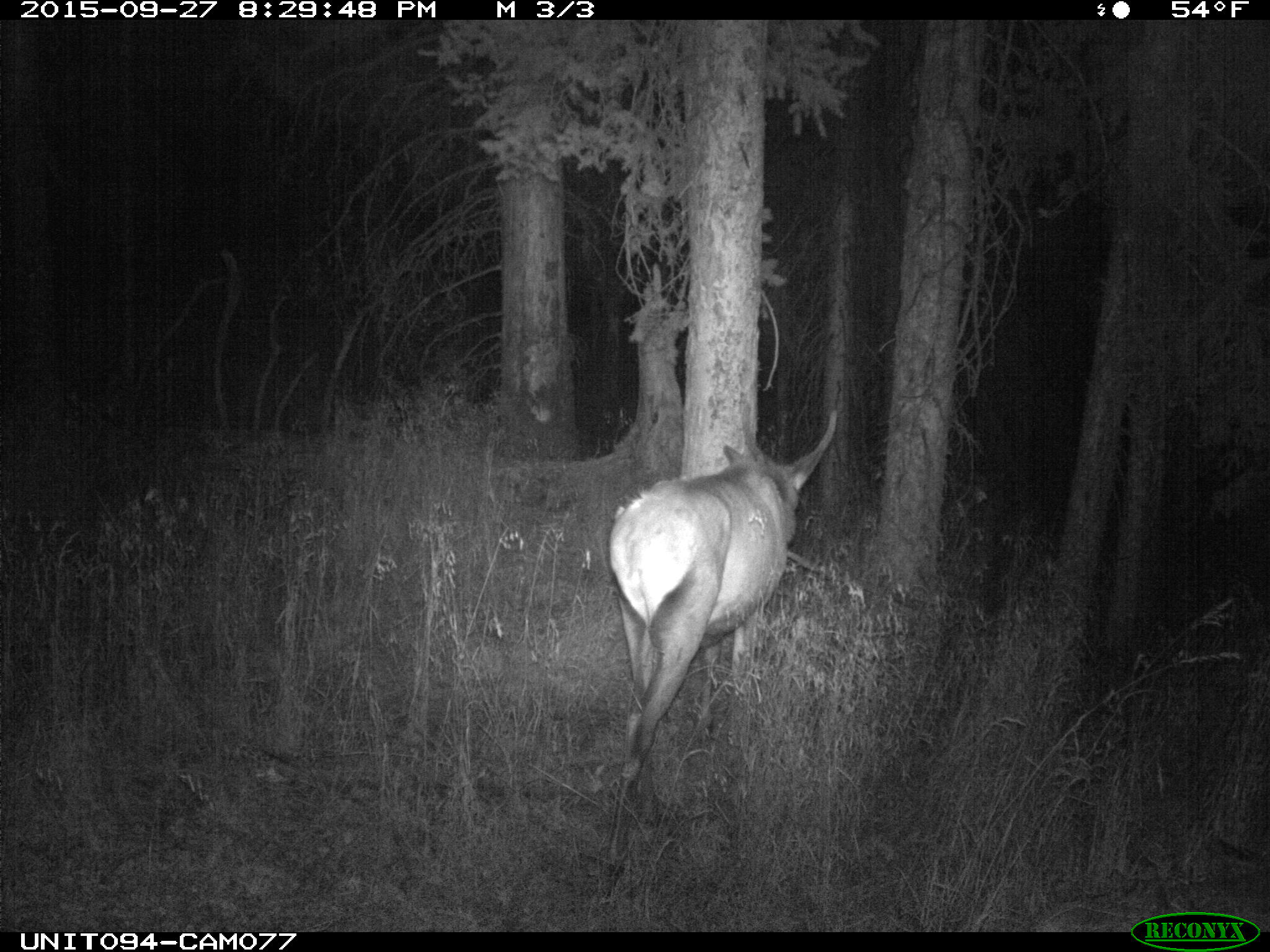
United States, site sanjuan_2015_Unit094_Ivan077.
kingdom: Animalia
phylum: Chordata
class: Mammalia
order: Artiodactyla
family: Cervidae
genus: Cervus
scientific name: Cervus elaphus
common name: red deer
Cervus elaphus (red deer).